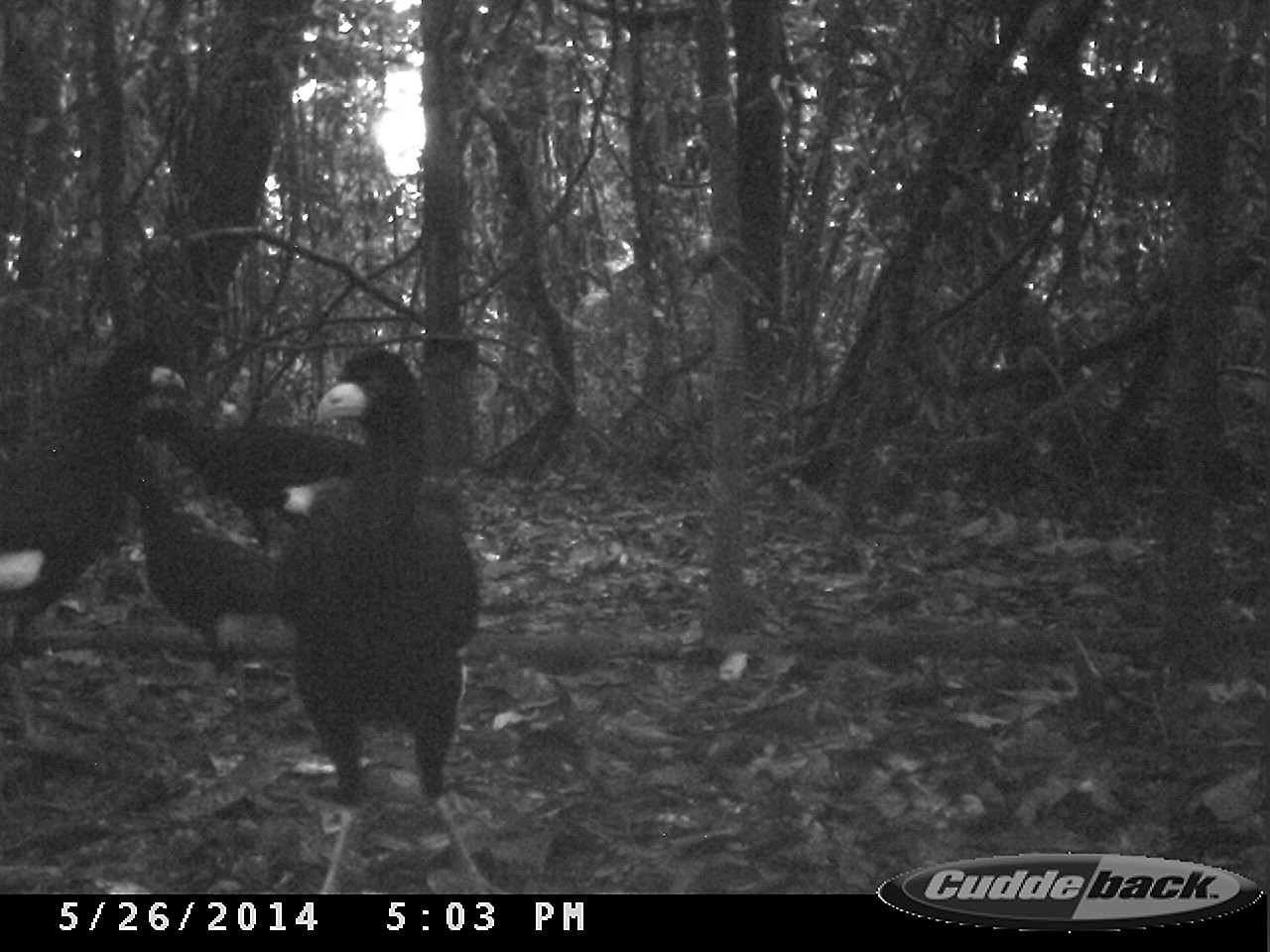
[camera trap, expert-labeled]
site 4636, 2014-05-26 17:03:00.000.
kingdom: Animalia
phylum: Chordata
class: Aves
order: Galliformes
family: Cracidae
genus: Crax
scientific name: Crax alector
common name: black curassow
Crax alector (black curassow), count 4, age adult.